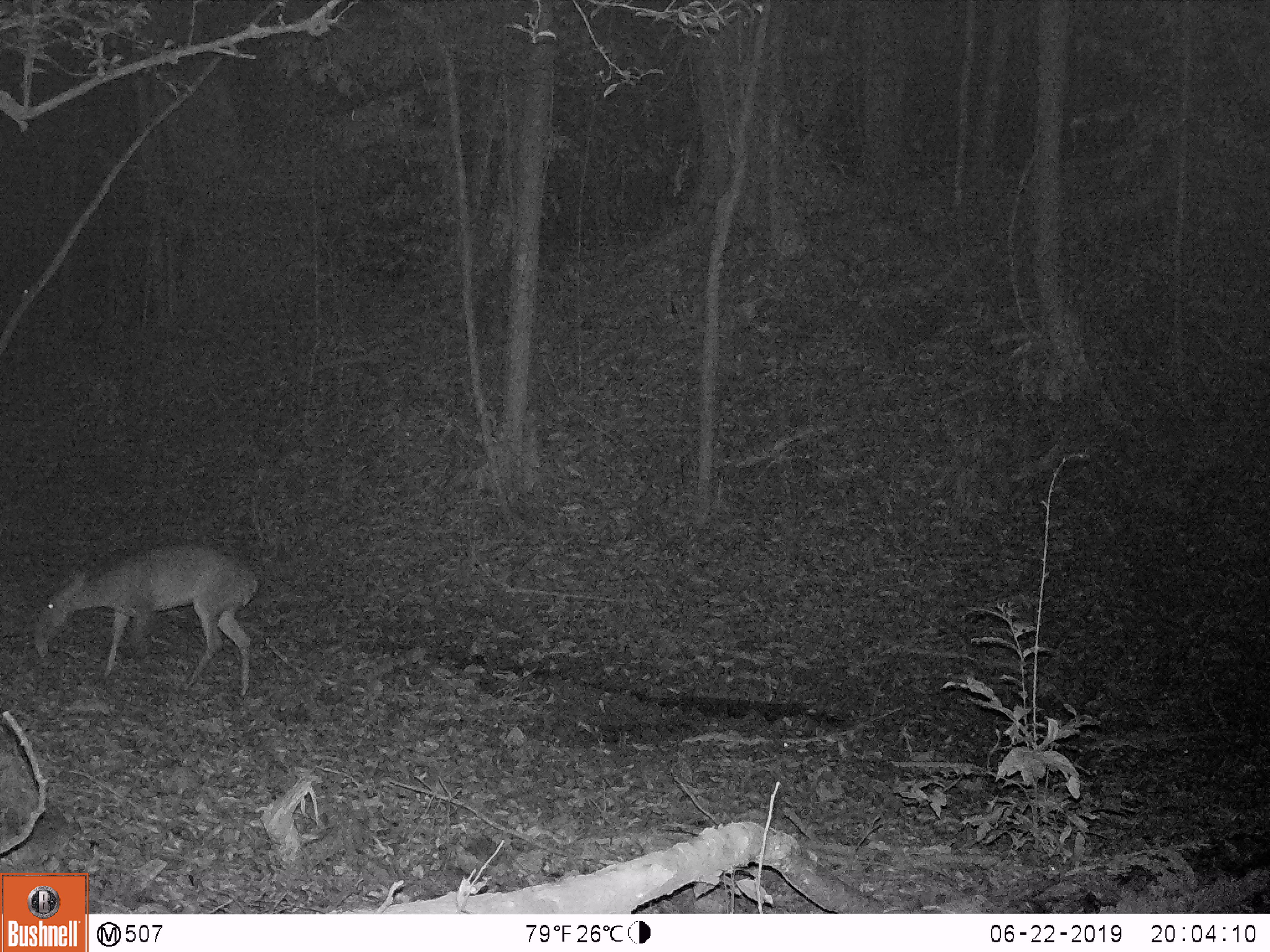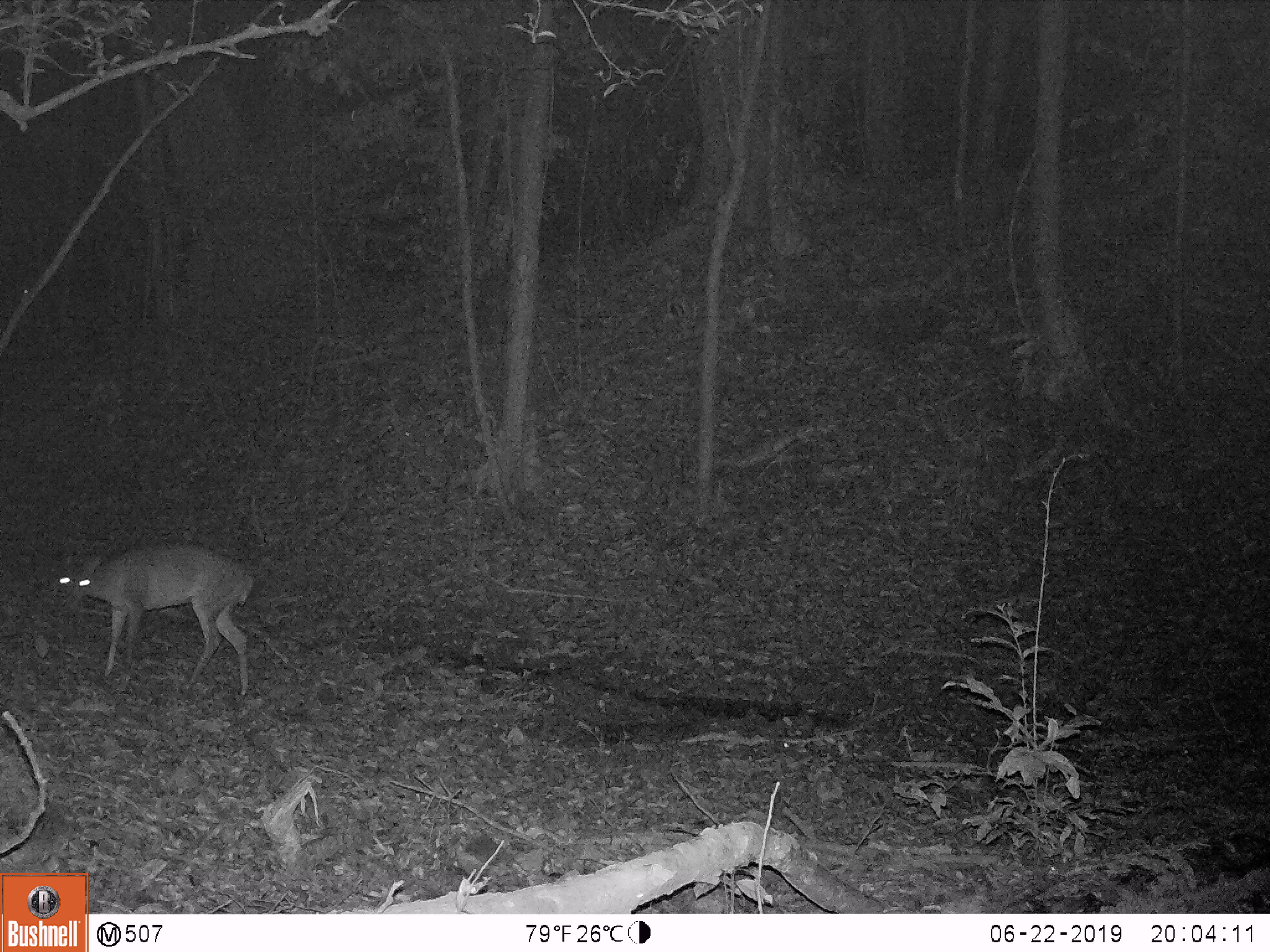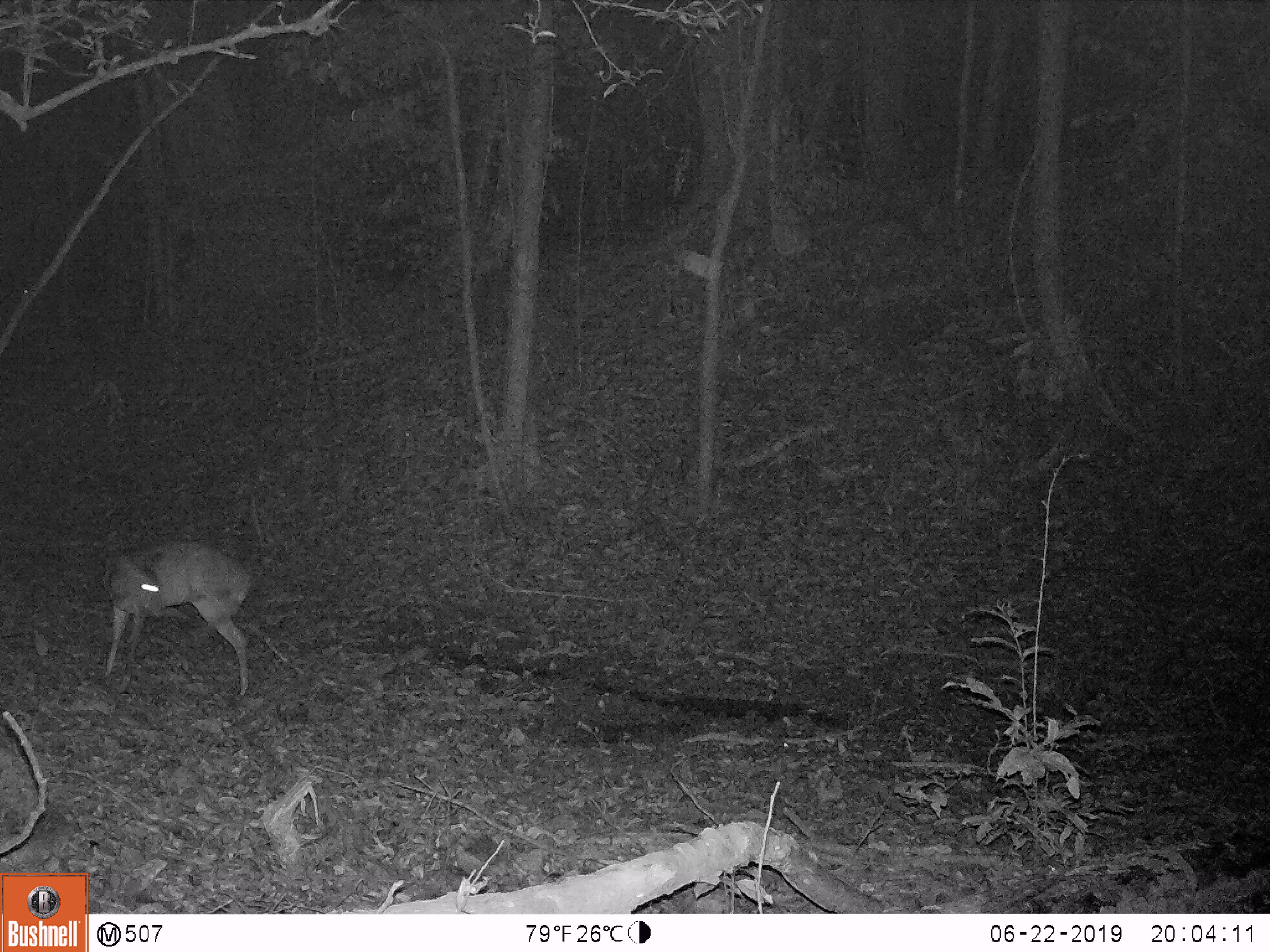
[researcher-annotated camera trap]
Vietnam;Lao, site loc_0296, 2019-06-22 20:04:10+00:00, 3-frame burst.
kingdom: Animalia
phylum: Chordata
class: Mammalia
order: Artiodactyla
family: Cervidae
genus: Muntiacus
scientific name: Muntiacus vuquangensis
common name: large-antlered muntjac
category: large antlered muntjac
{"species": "large antlered muntjac (large-antlered muntjac) (Muntiacus vuquangensis)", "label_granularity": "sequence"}